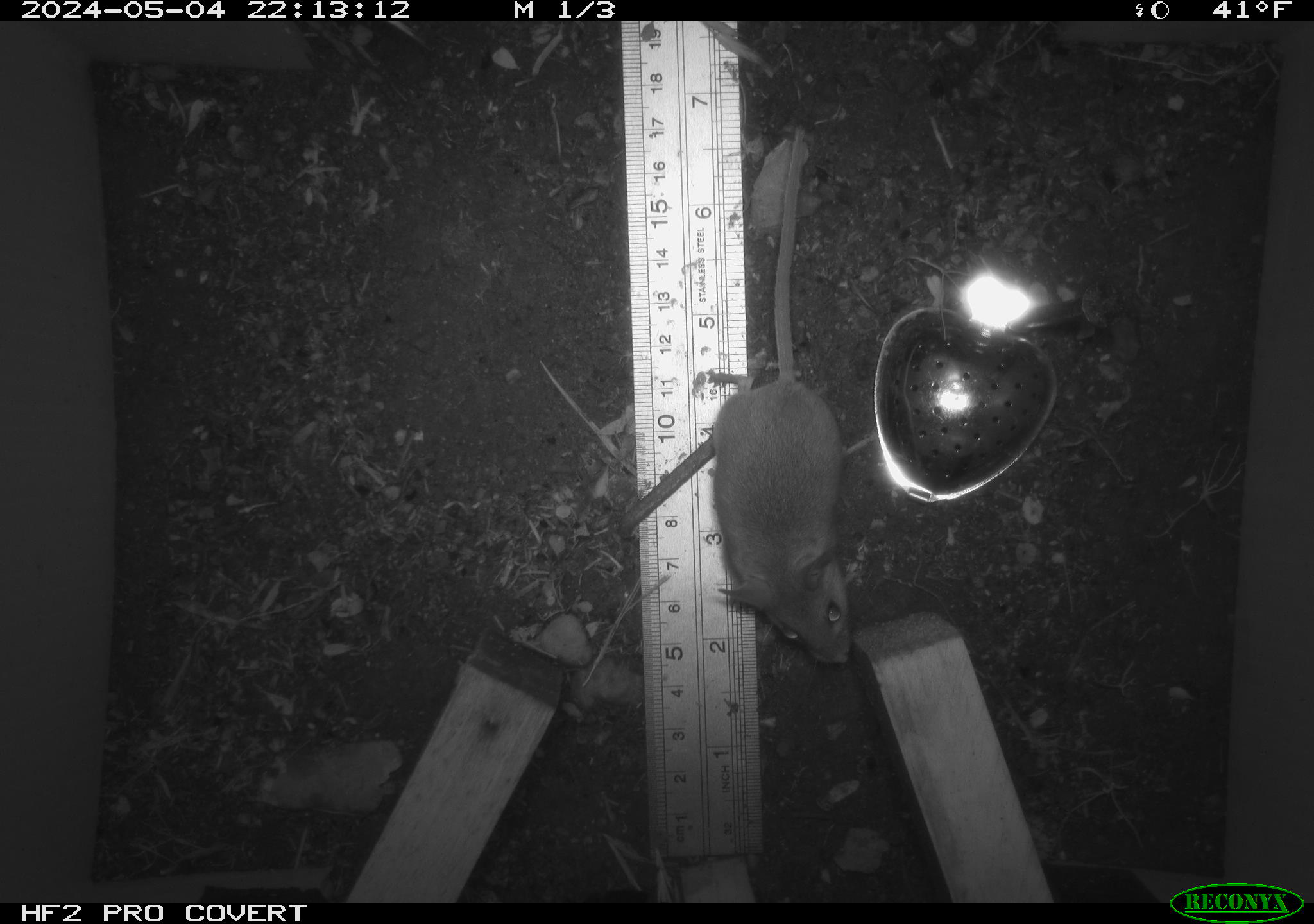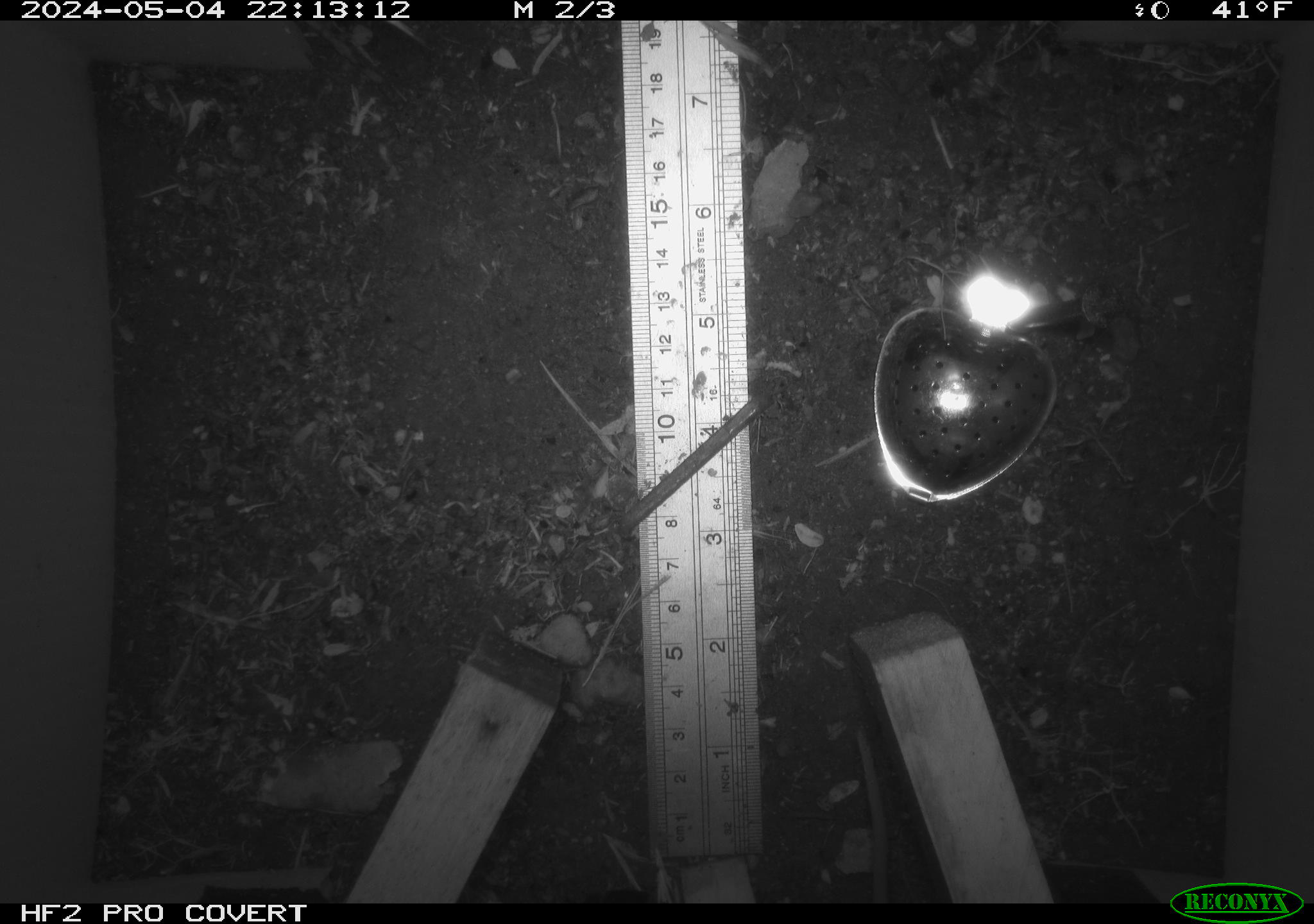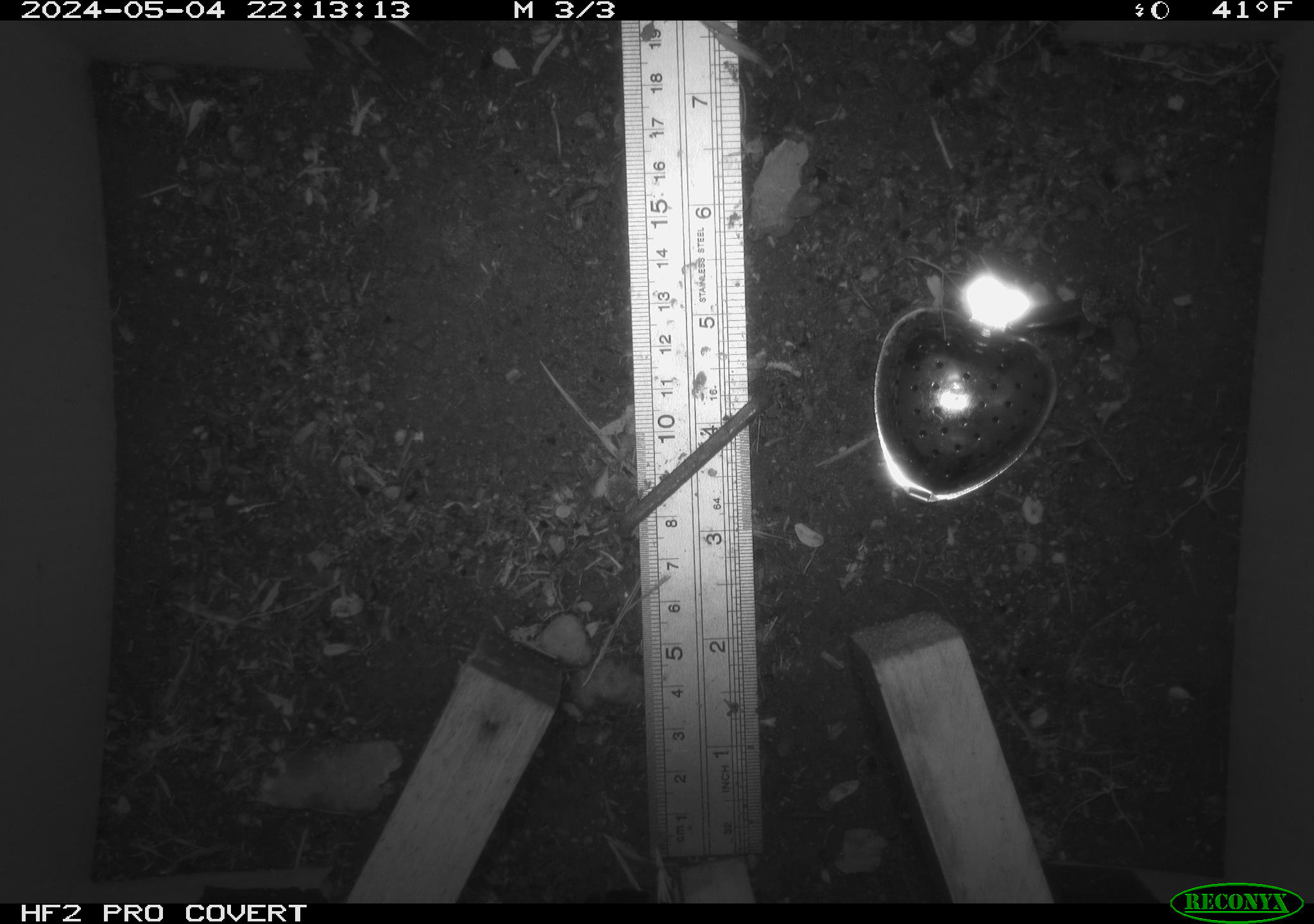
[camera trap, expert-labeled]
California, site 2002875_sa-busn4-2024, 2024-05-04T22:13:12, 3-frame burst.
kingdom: Animalia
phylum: Chordata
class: Mammalia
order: Rodentia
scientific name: Rodentia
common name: rodent